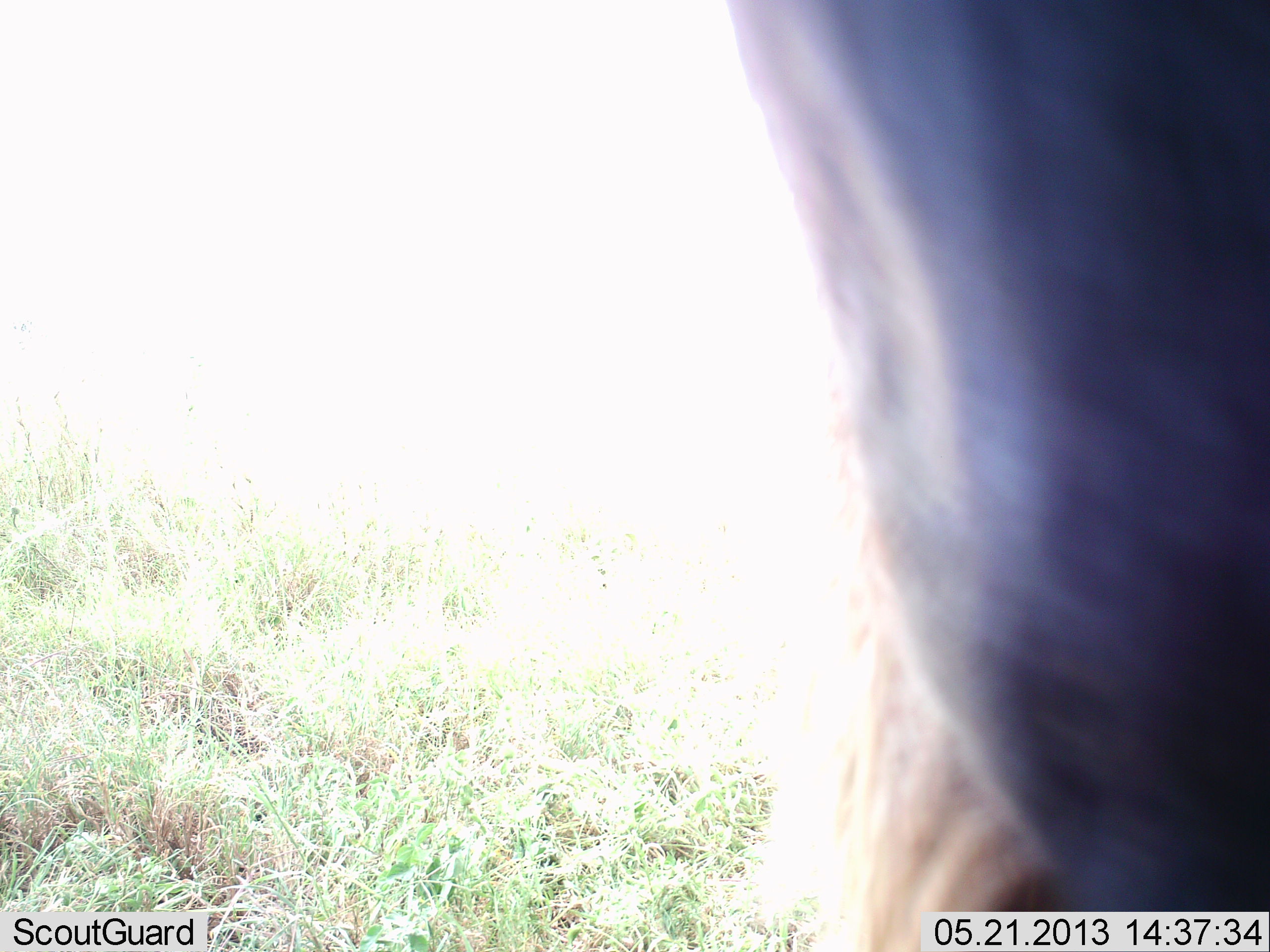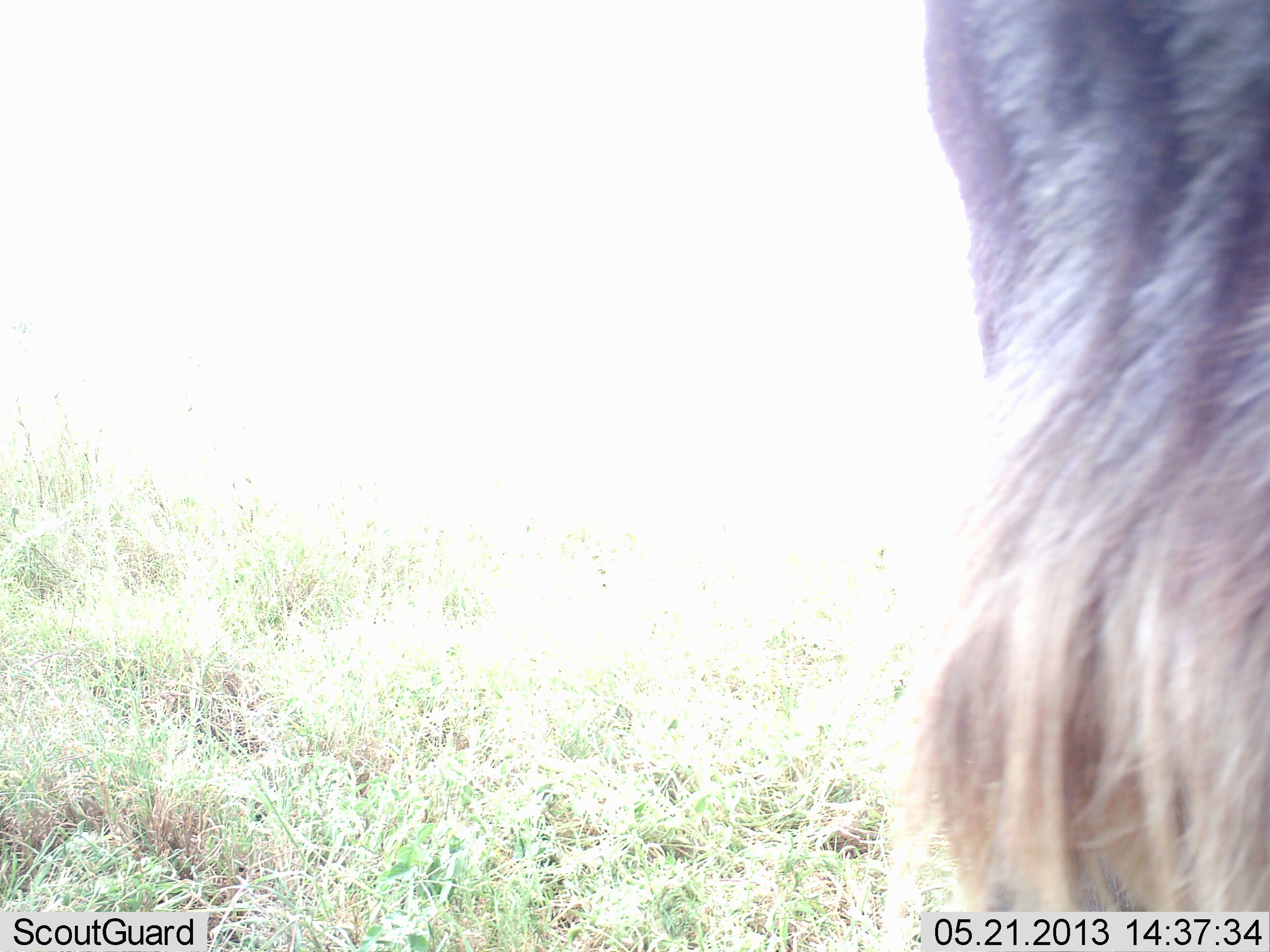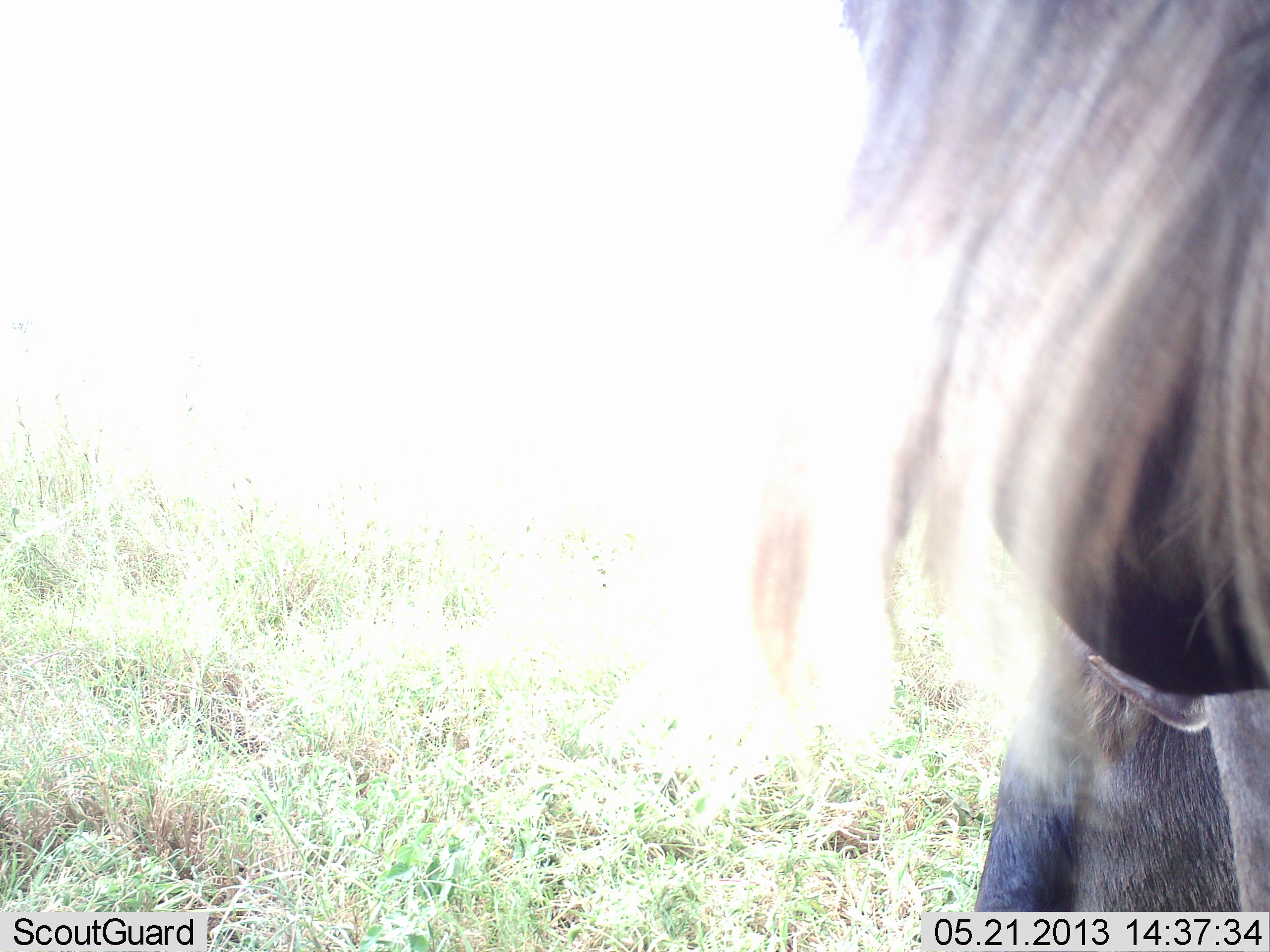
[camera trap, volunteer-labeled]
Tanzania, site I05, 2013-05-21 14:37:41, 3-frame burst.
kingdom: Animalia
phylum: Chordata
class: Mammalia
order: Artiodactyla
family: Bovidae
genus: Connochaetes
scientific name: Connochaetes taurinus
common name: blue wildebeest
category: wildebeest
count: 1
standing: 80%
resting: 13%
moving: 13%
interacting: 7%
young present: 0%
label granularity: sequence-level